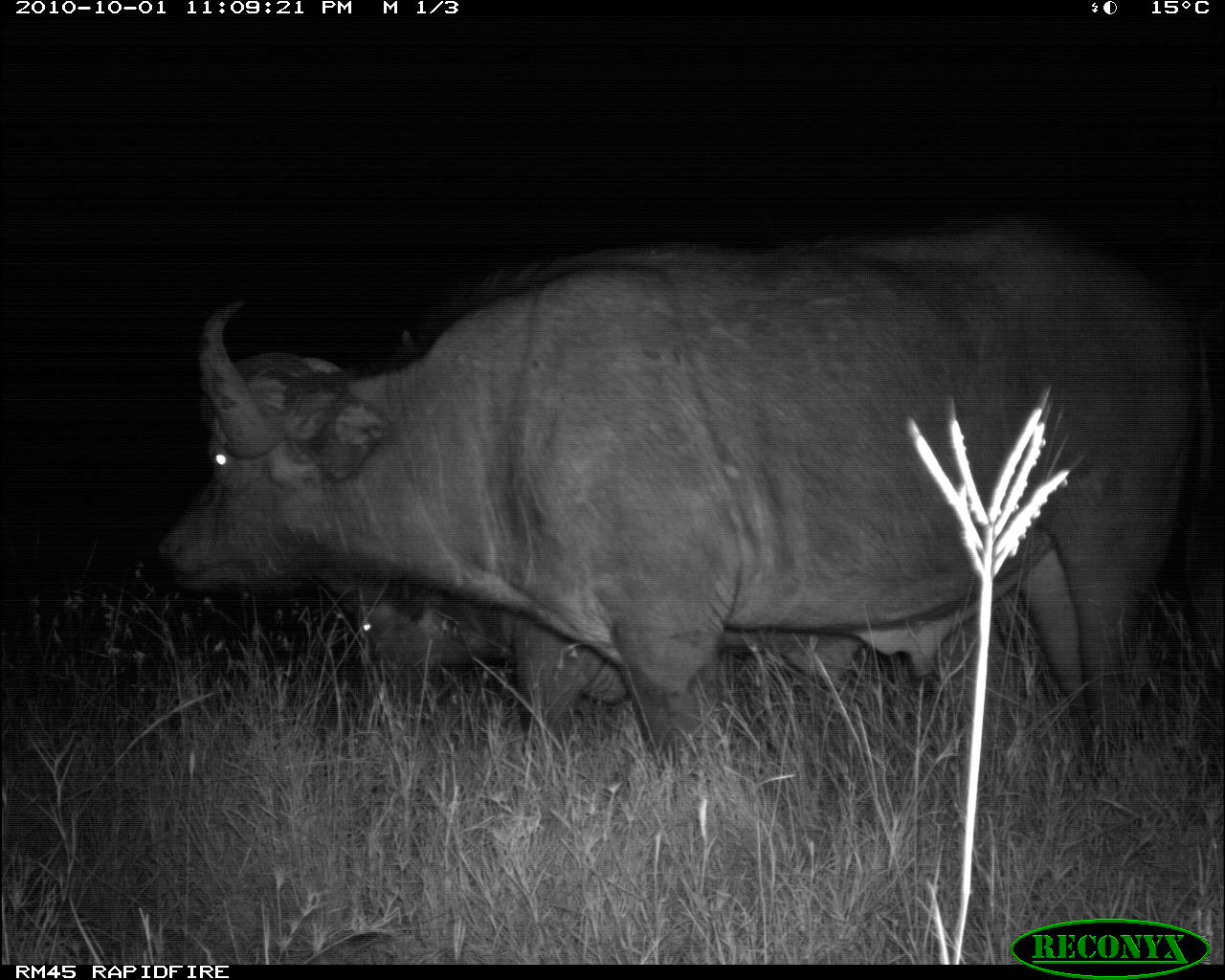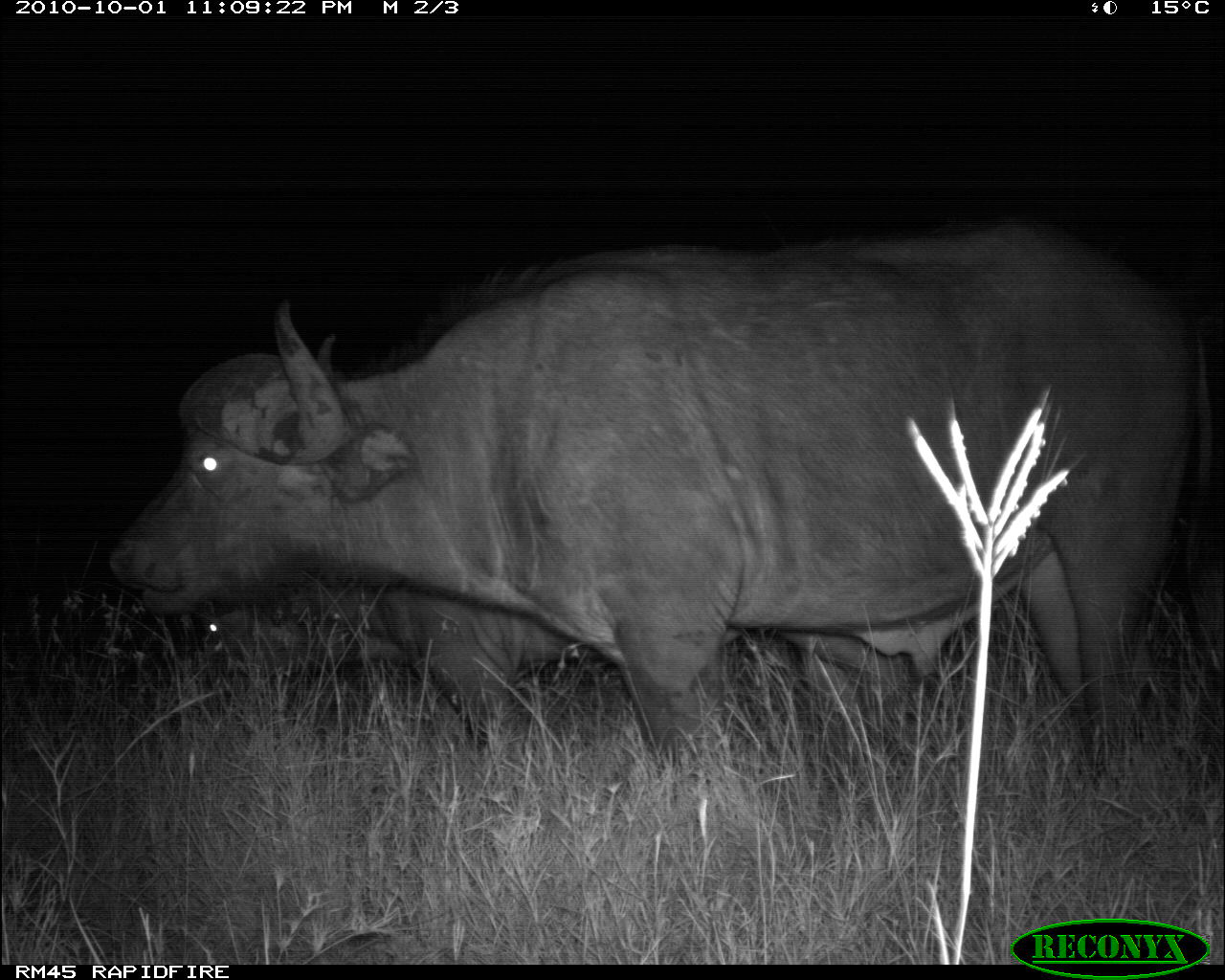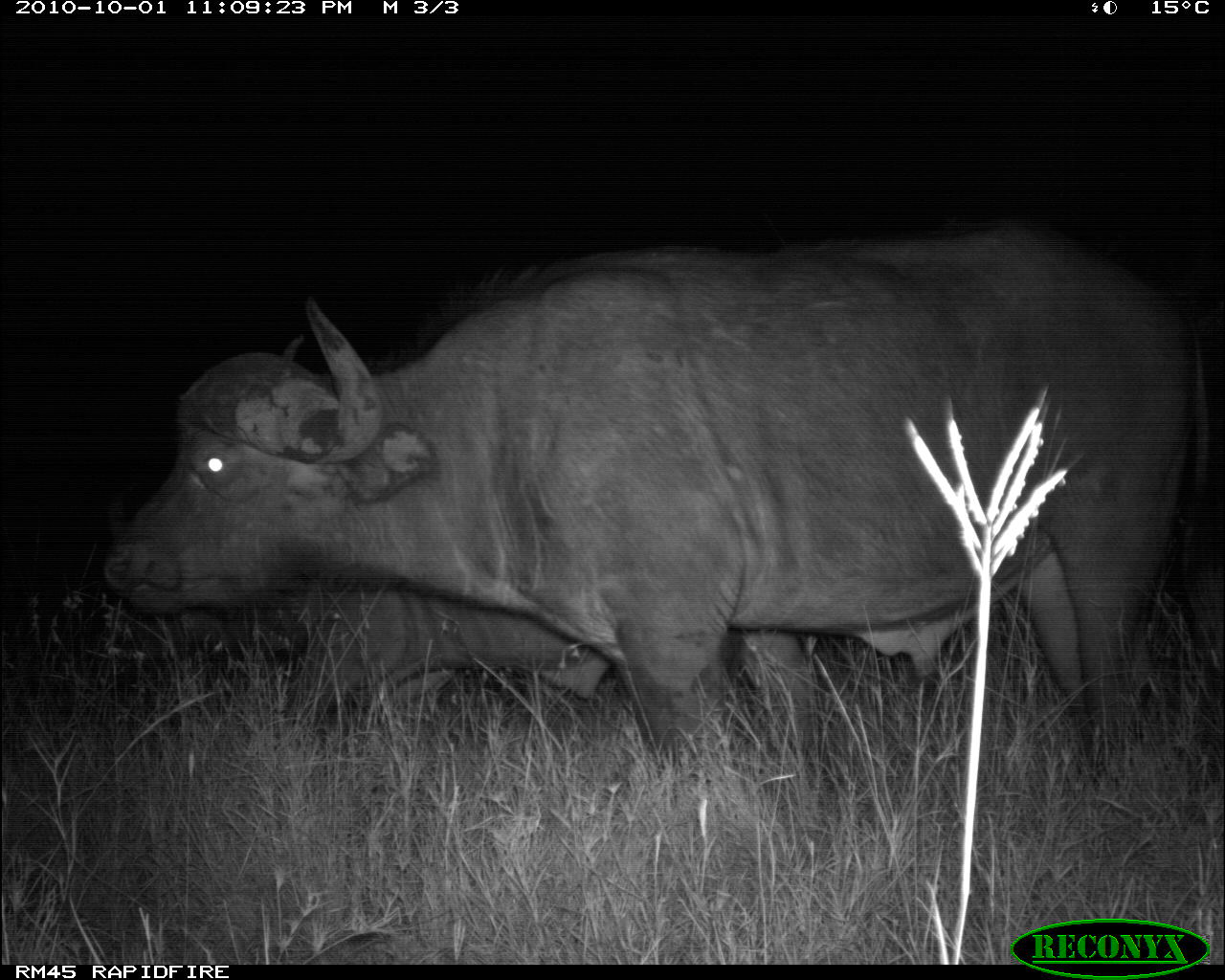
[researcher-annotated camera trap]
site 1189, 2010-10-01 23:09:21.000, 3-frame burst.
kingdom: Animalia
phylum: Chordata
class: Mammalia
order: Artiodactyla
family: Bovidae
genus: Syncerus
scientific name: Syncerus caffer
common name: african buffalo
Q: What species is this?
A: Syncerus caffer (african buffalo).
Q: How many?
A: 2.